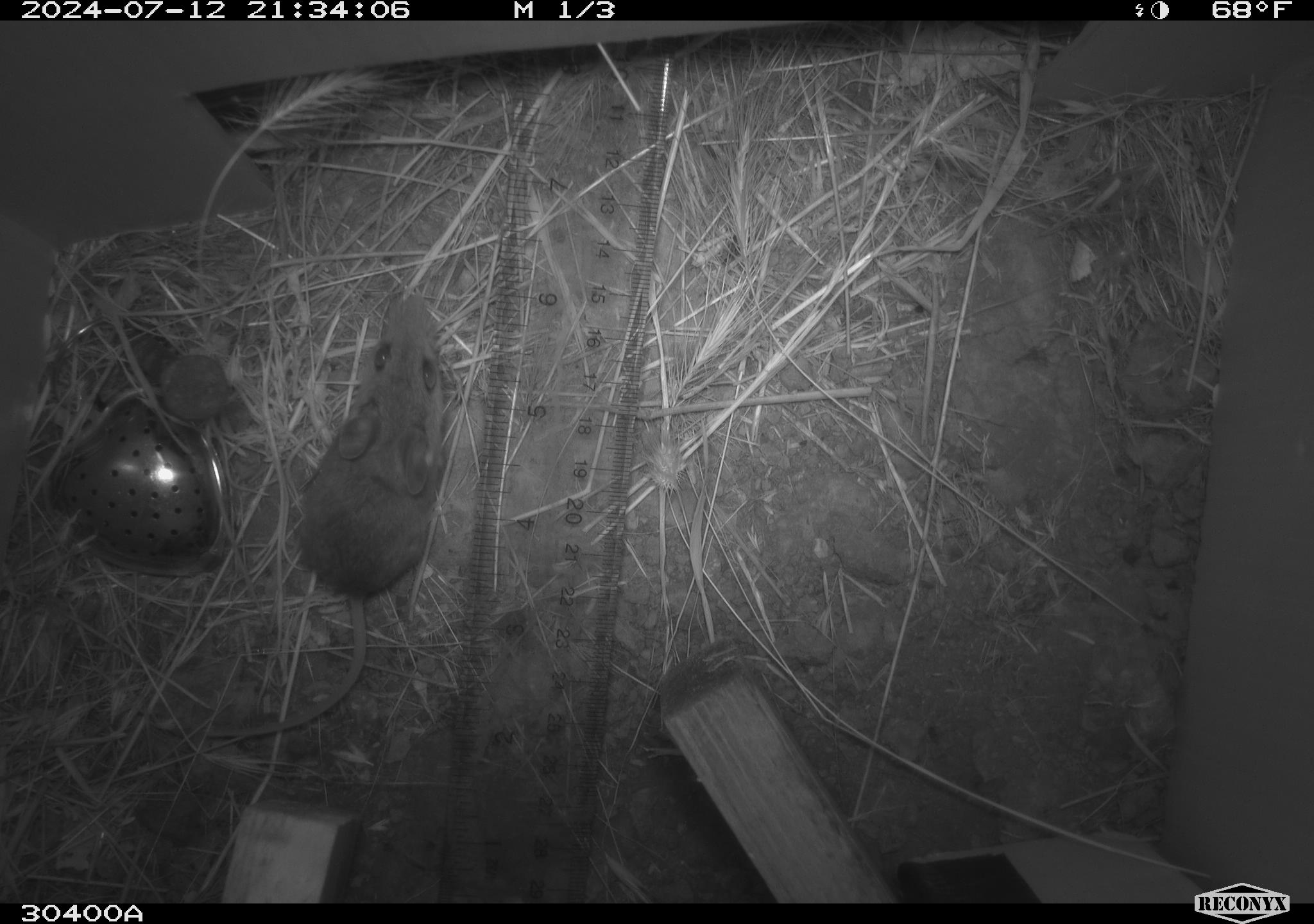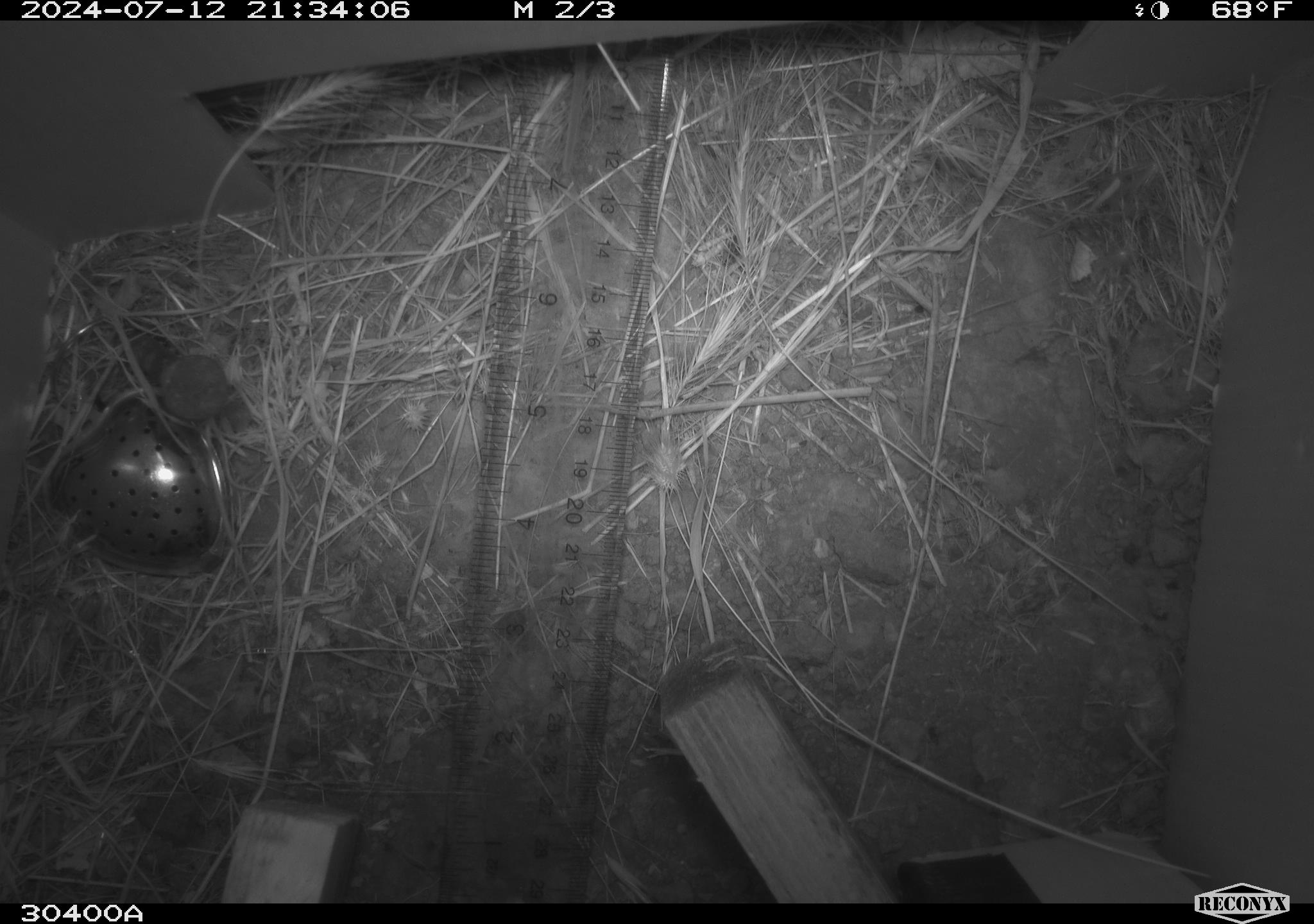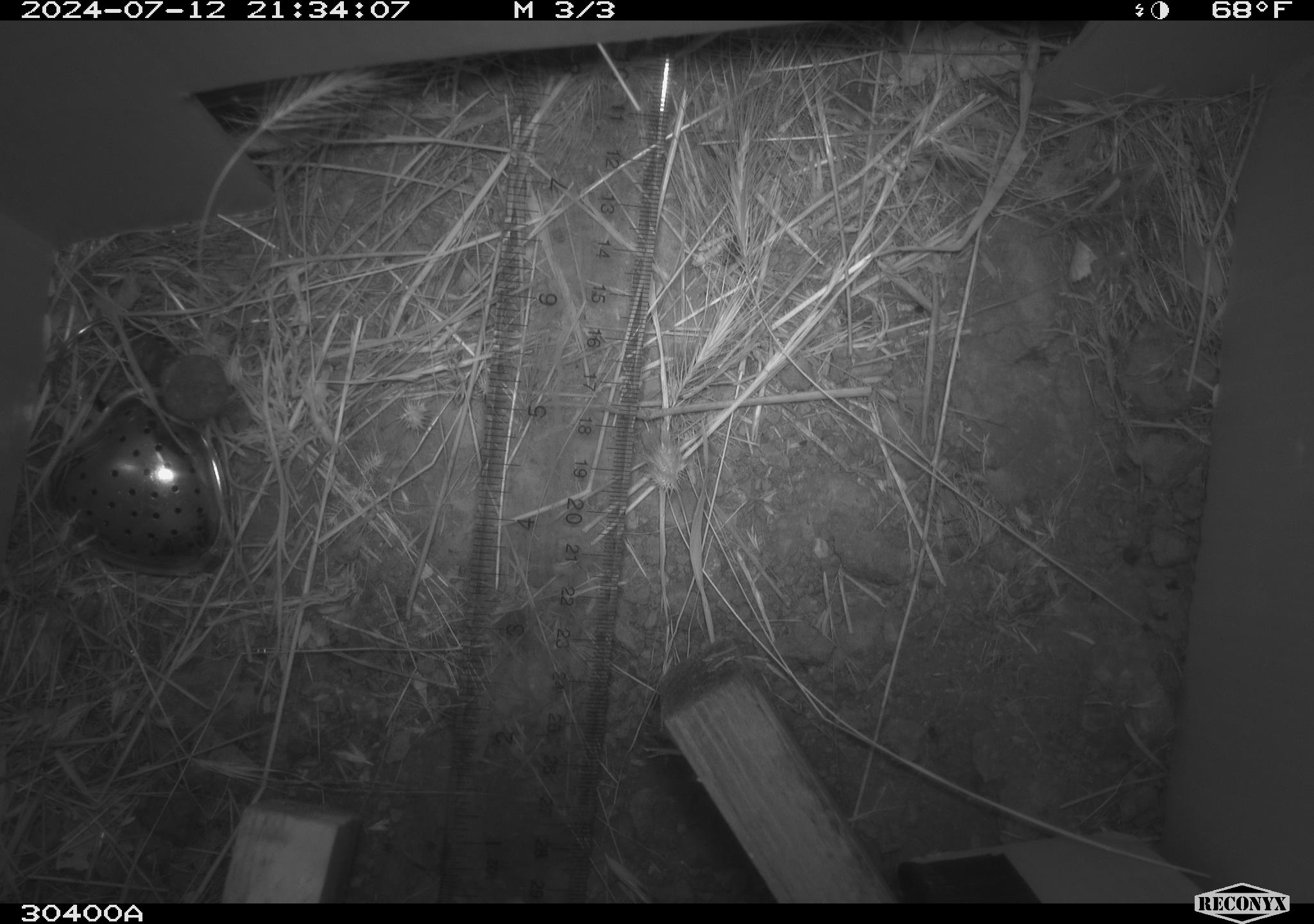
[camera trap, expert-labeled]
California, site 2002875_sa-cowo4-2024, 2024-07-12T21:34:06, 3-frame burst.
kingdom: Animalia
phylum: Chordata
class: Mammalia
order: Rodentia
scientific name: Rodentia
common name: mouse species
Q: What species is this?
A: Mouse species (Rodentia).